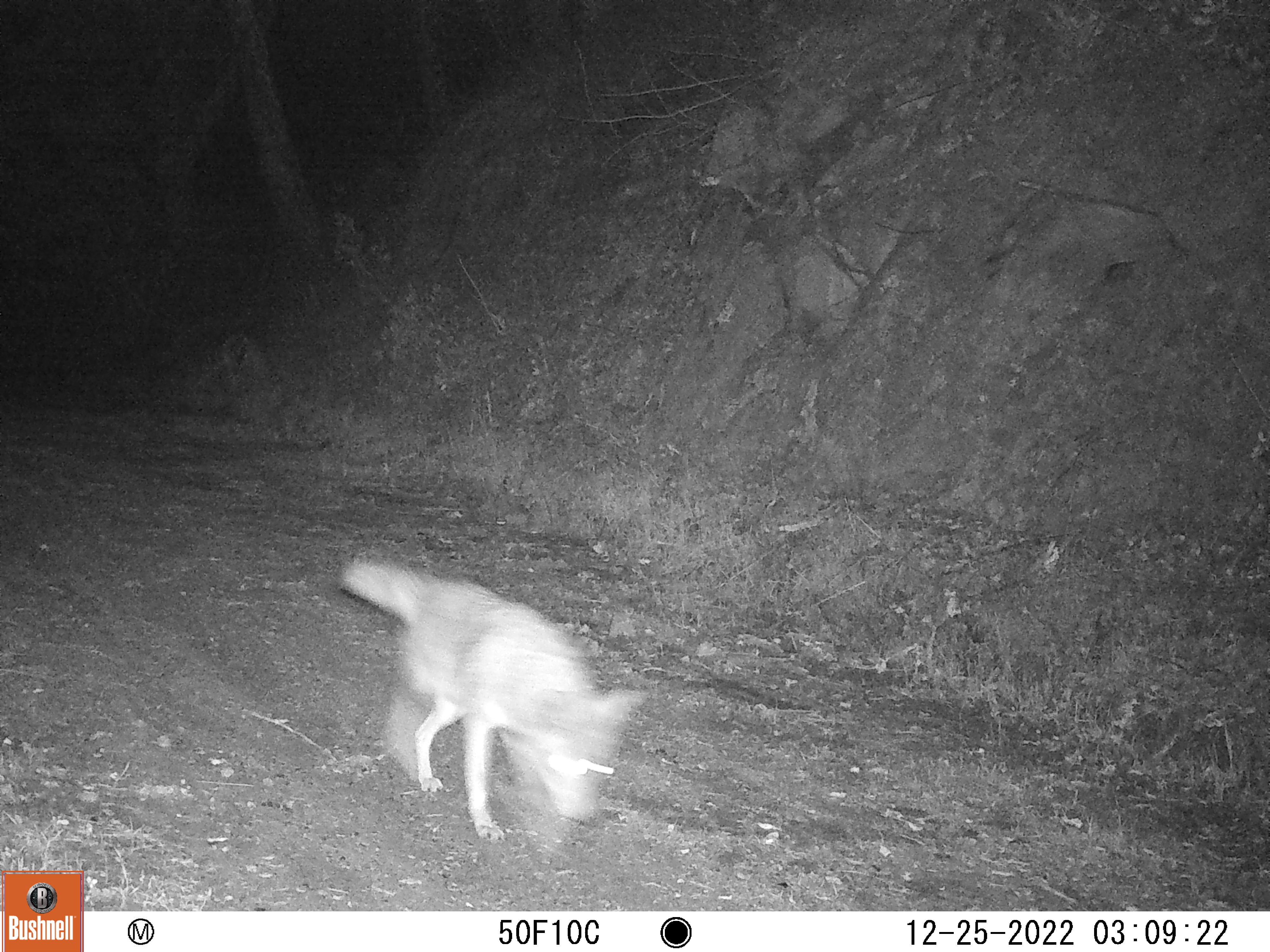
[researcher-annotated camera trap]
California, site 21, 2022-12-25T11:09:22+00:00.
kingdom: Animalia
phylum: Chordata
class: Mammalia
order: Carnivora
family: Canidae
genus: Canis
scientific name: Canis latrans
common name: coyote